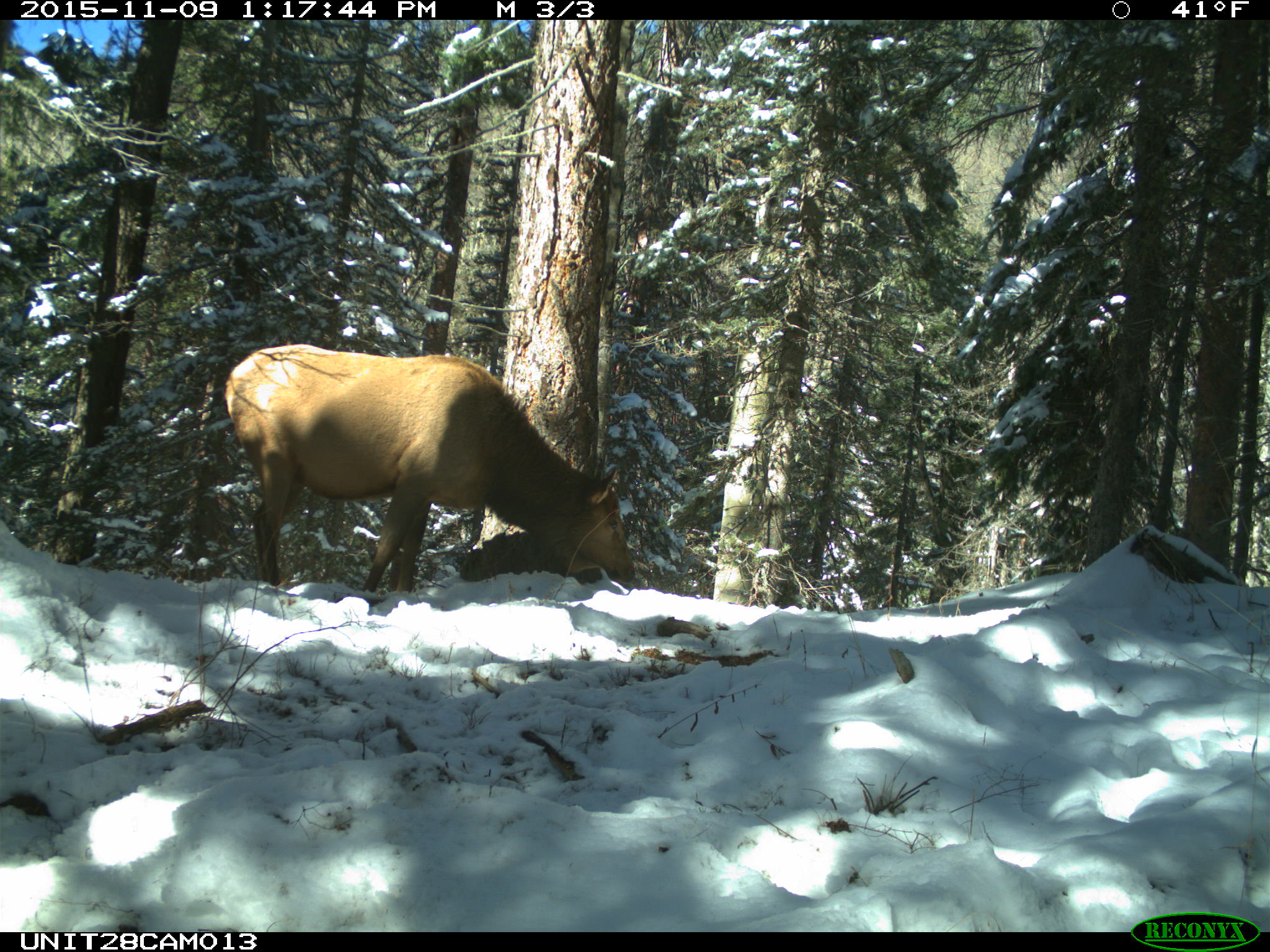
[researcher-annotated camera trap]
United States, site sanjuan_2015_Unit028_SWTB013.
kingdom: Animalia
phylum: Chordata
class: Mammalia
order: Artiodactyla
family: Cervidae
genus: Cervus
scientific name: Cervus elaphus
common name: red deer